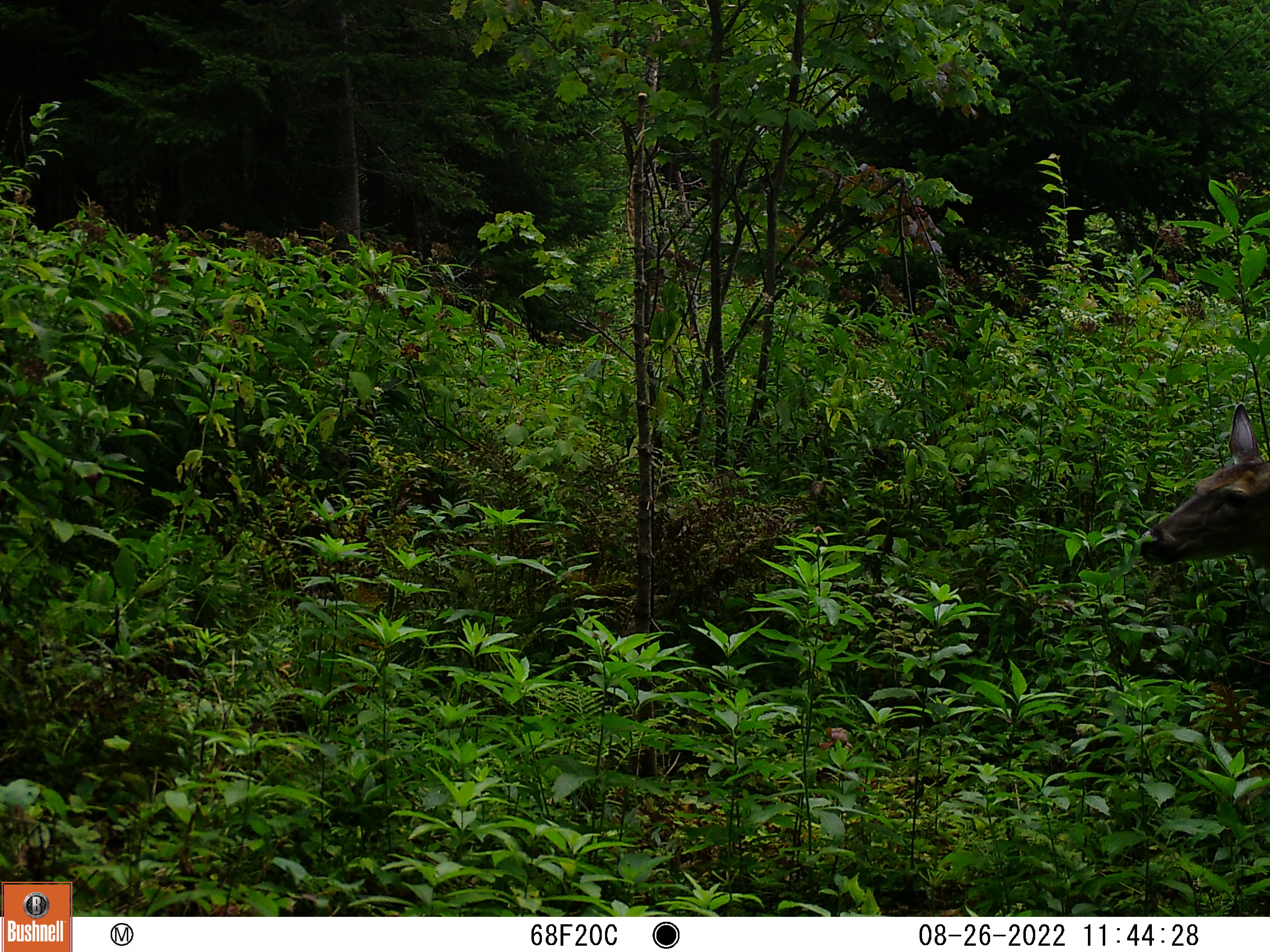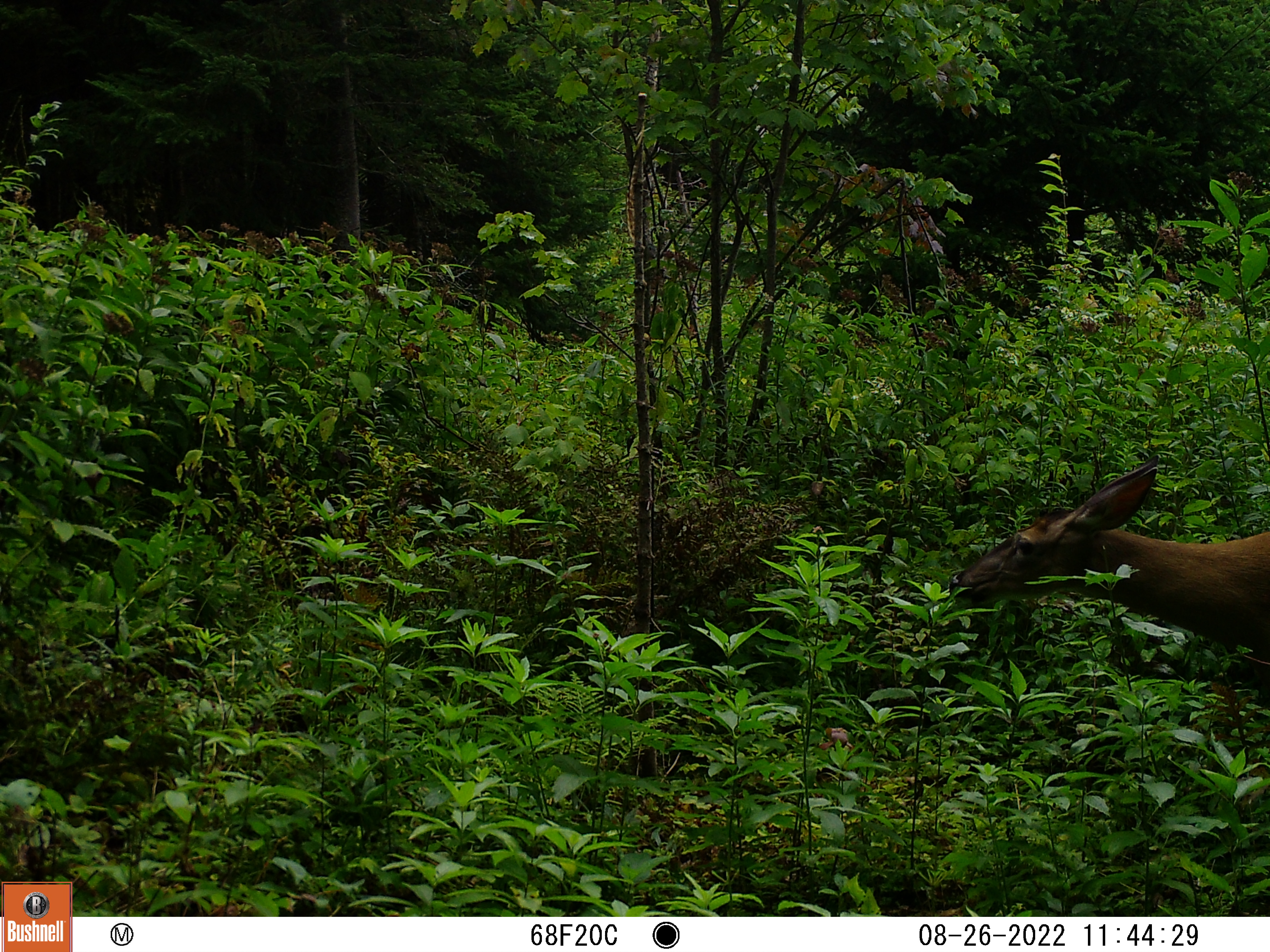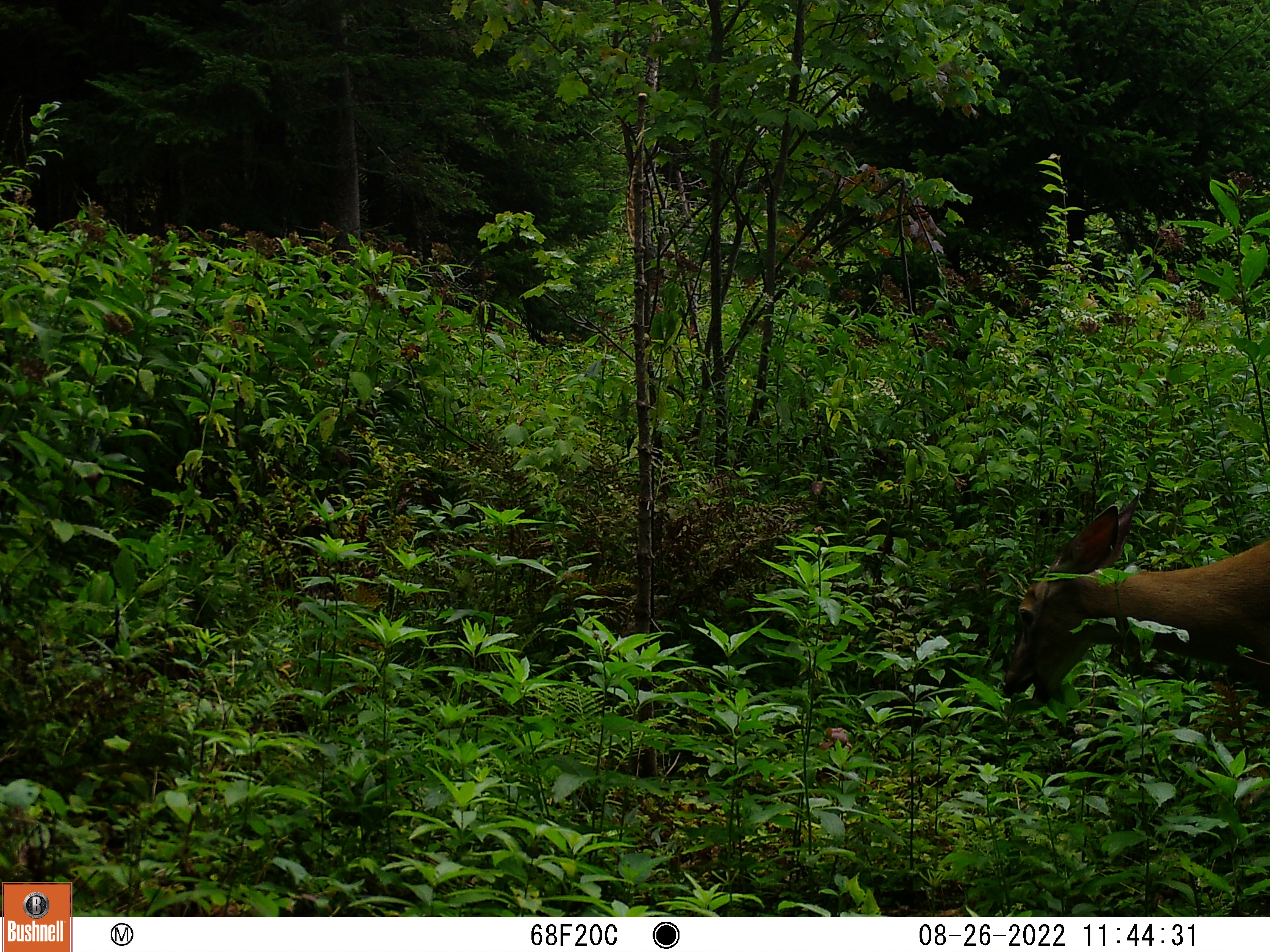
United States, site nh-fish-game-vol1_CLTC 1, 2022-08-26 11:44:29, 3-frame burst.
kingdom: Animalia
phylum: Chordata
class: Mammalia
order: Artiodactyla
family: Cervidae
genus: Odocoileus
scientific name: Odocoileus virginianus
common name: white-tailed deer